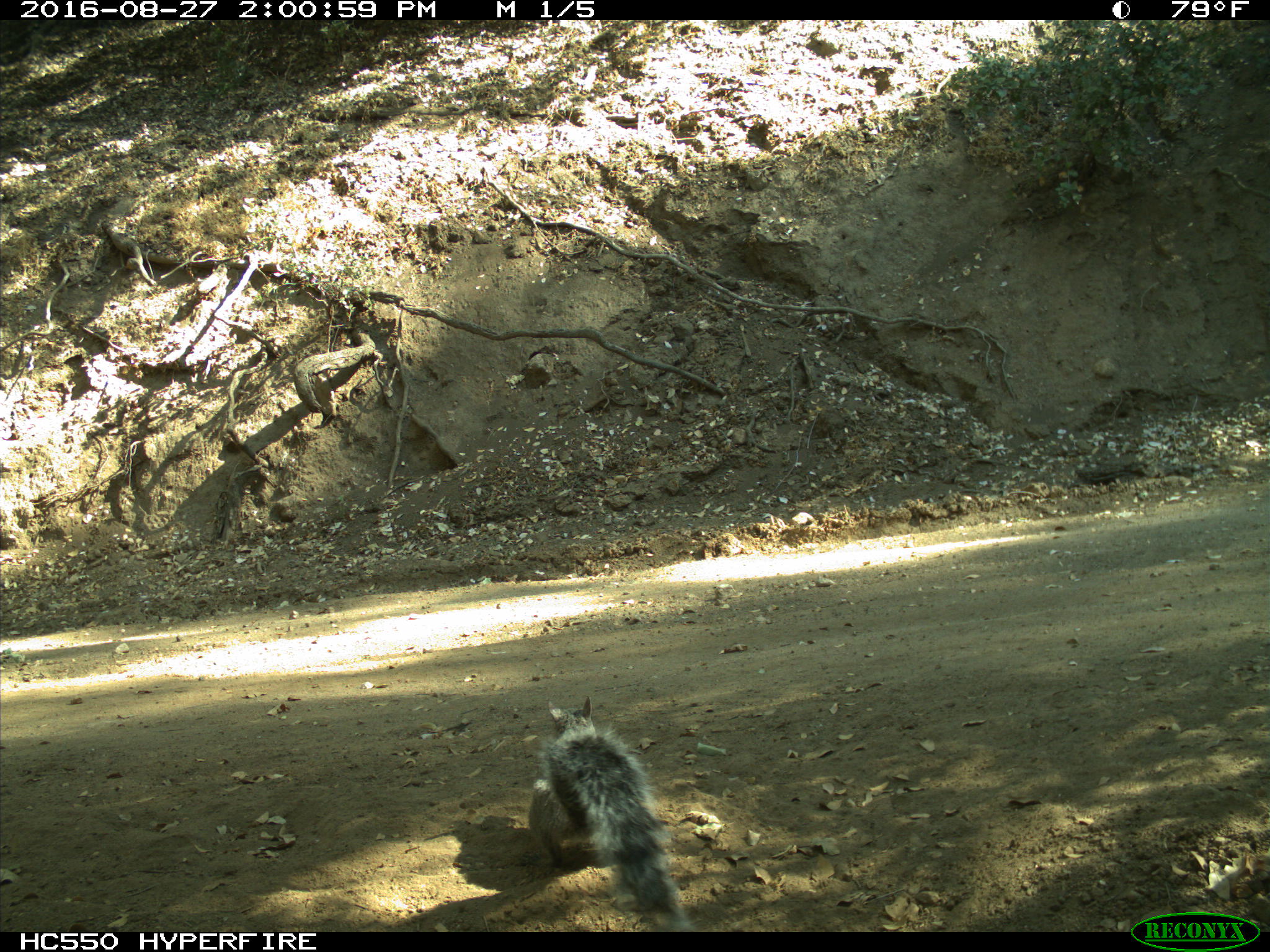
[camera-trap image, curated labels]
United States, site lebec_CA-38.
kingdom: Animalia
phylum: Chordata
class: Mammalia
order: Rodentia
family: Sciuridae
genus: Sciurus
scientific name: Sciurus carolinensis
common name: eastern gray squirrel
Sciurus carolinensis (eastern gray squirrel).